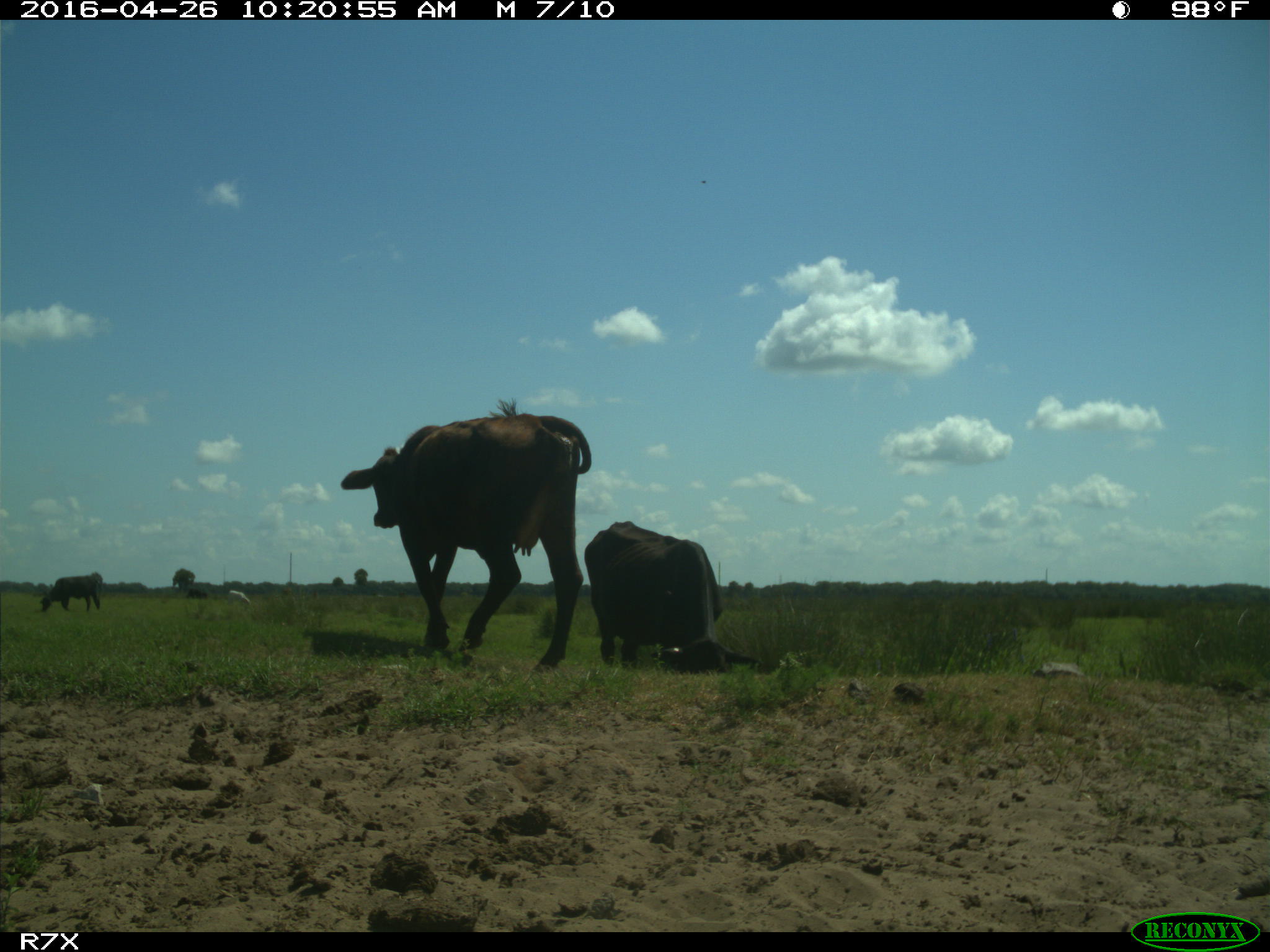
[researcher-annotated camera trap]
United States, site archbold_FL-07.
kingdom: Animalia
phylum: Chordata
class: Mammalia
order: Artiodactyla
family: Bovidae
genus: Bos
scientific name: Bos taurus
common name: domestic cow